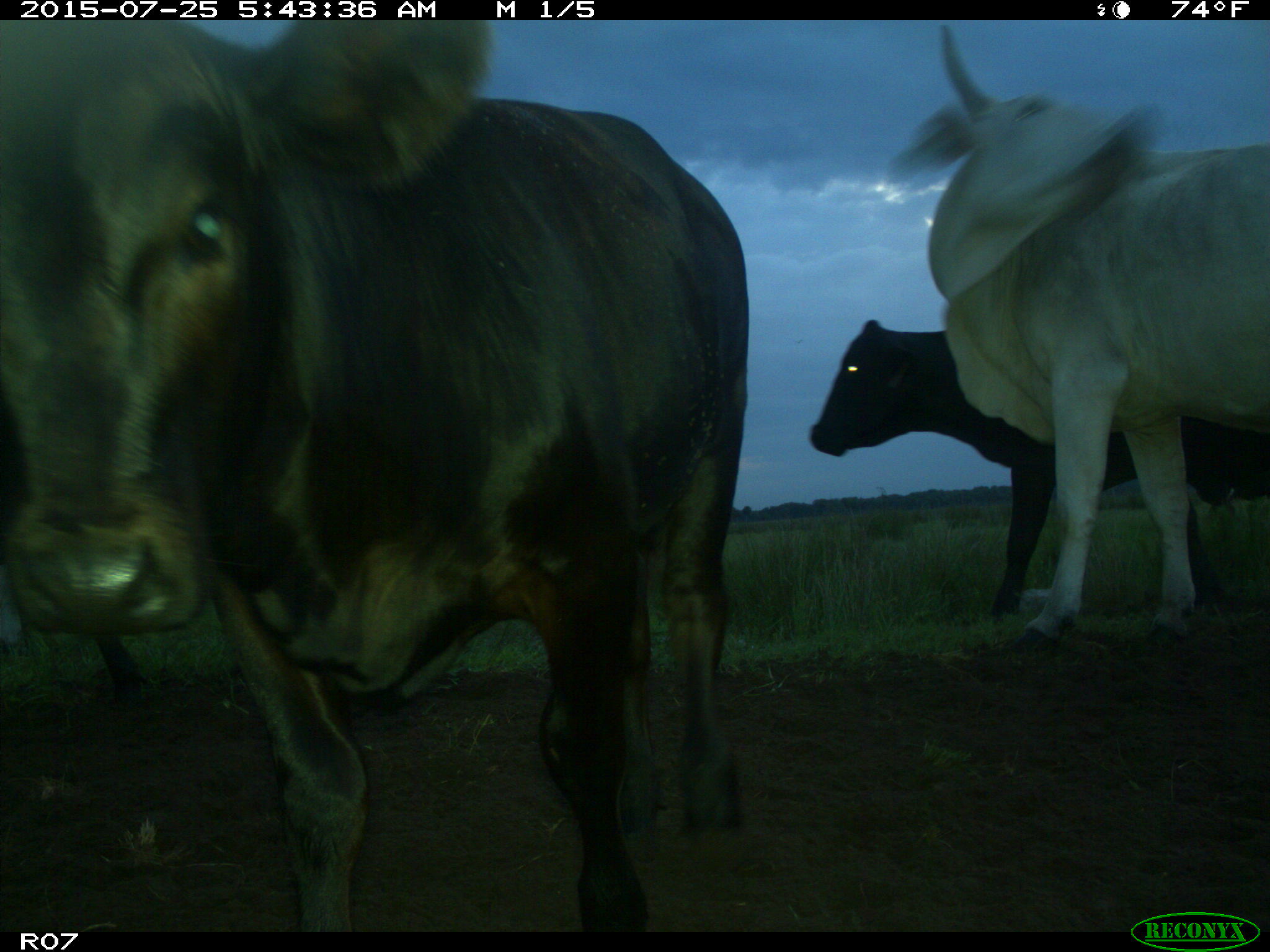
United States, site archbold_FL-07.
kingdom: Animalia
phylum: Chordata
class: Mammalia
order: Artiodactyla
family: Bovidae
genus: Bos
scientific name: Bos taurus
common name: domestic cow